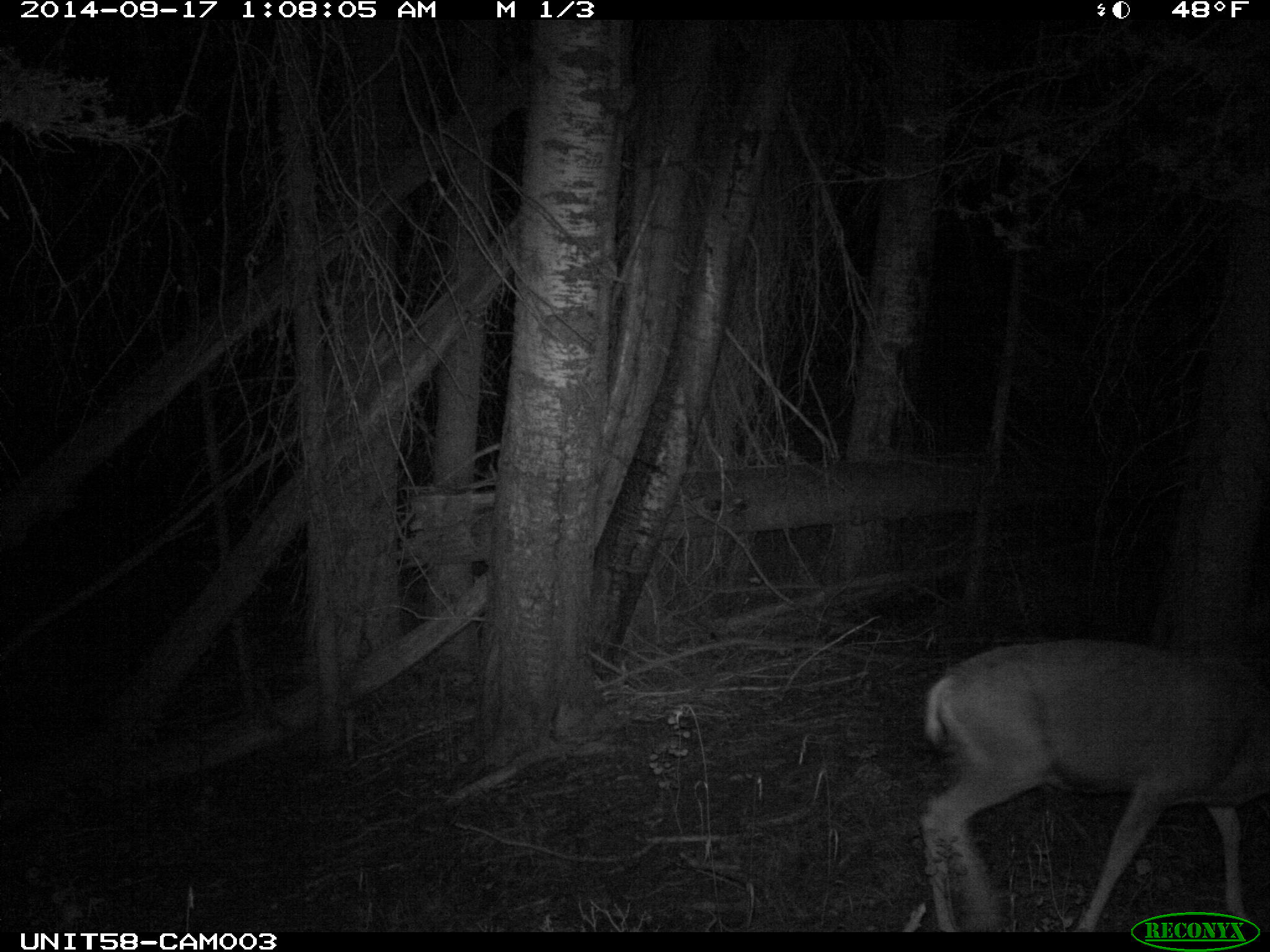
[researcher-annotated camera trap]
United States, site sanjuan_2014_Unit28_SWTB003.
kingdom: Animalia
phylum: Chordata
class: Mammalia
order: Artiodactyla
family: Cervidae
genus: Odocoileus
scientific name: Odocoileus hemionus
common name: mule deer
Odocoileus hemionus (mule deer).